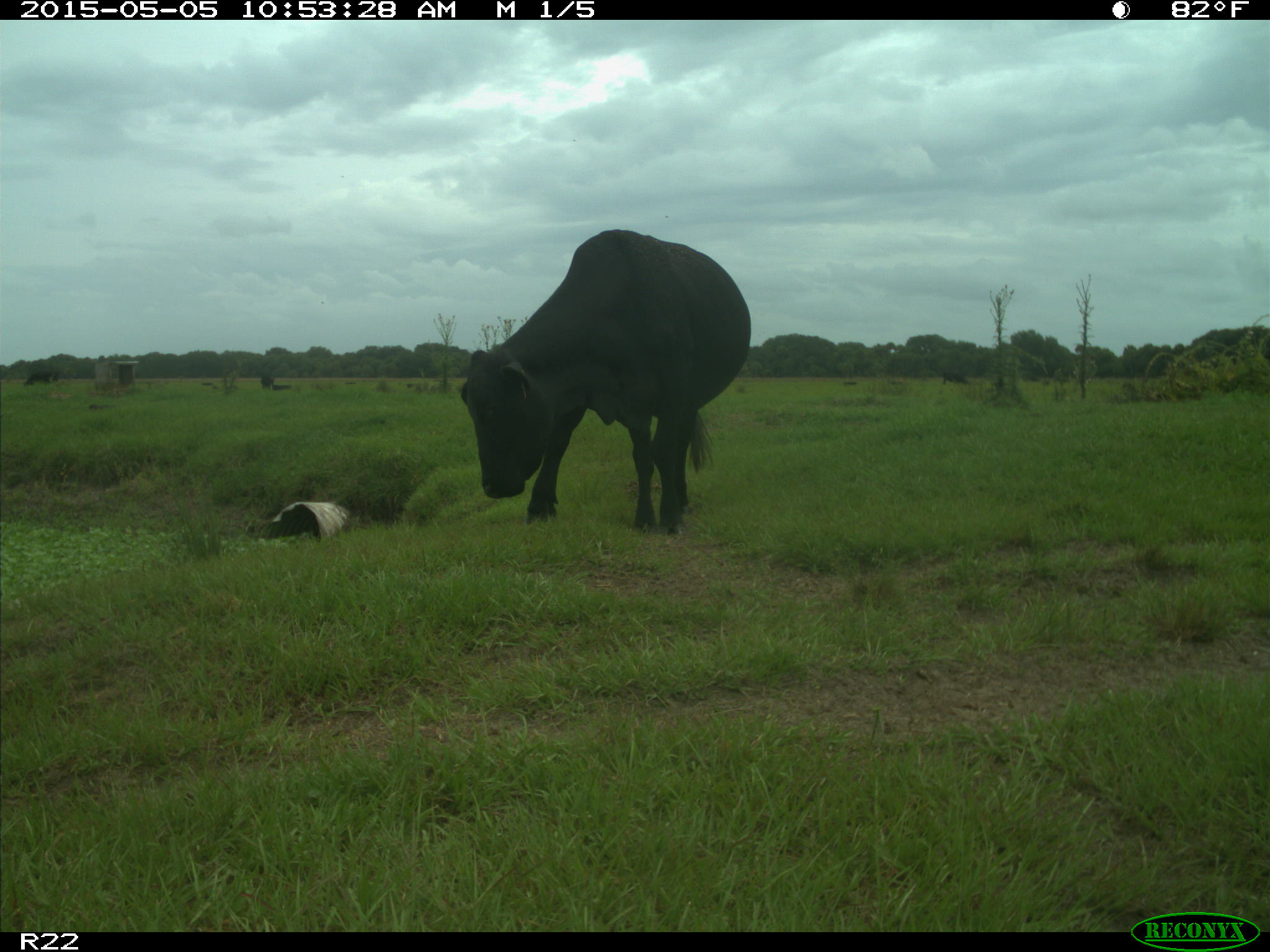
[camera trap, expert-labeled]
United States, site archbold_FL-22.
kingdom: Animalia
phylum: Chordata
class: Mammalia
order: Artiodactyla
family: Bovidae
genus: Bos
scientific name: Bos taurus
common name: domestic cow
Bos taurus (domestic cow).